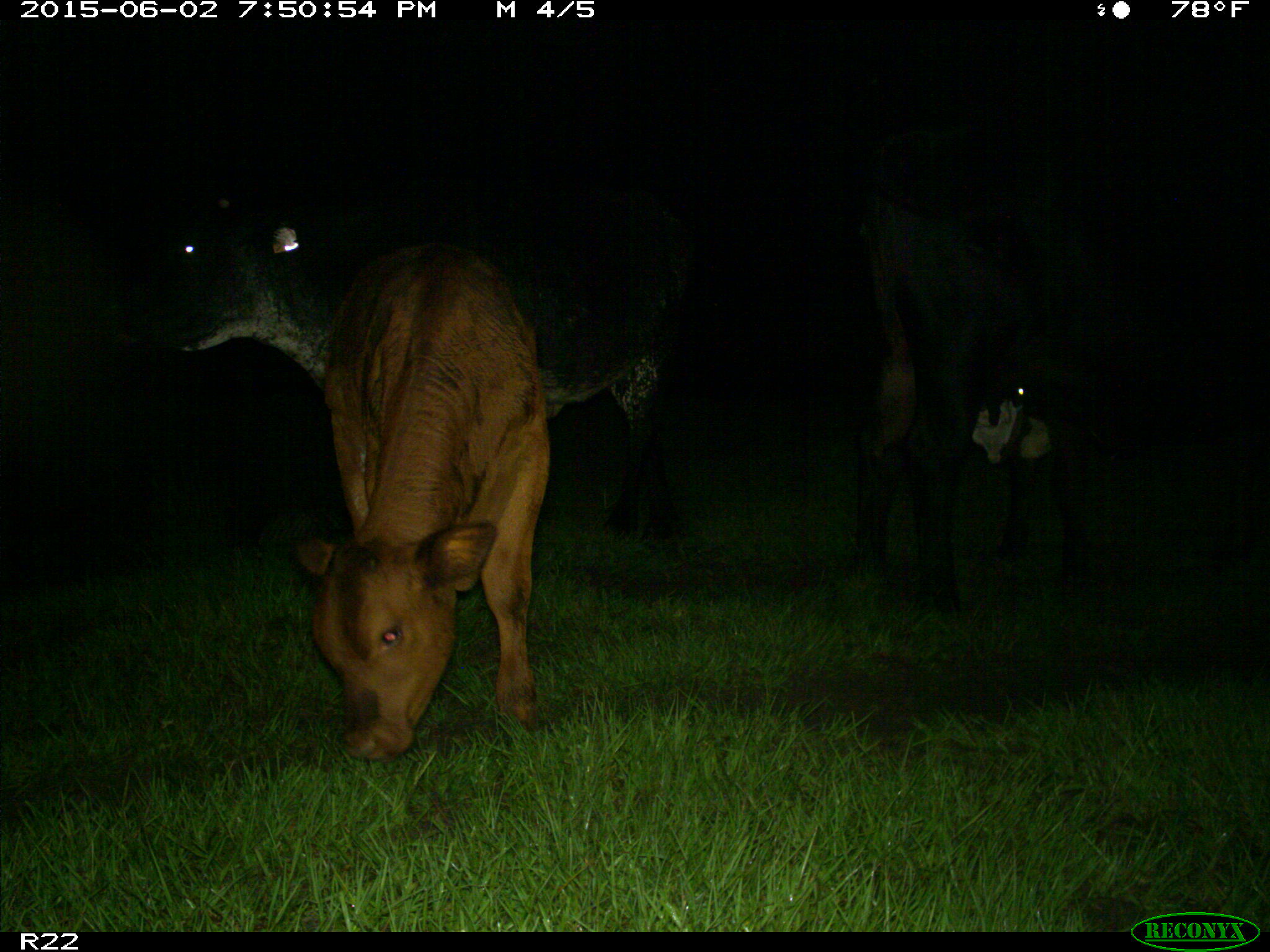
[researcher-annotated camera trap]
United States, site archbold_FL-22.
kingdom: Animalia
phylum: Chordata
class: Mammalia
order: Artiodactyla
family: Bovidae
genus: Bos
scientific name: Bos taurus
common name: domestic cow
Bos taurus (domestic cow).